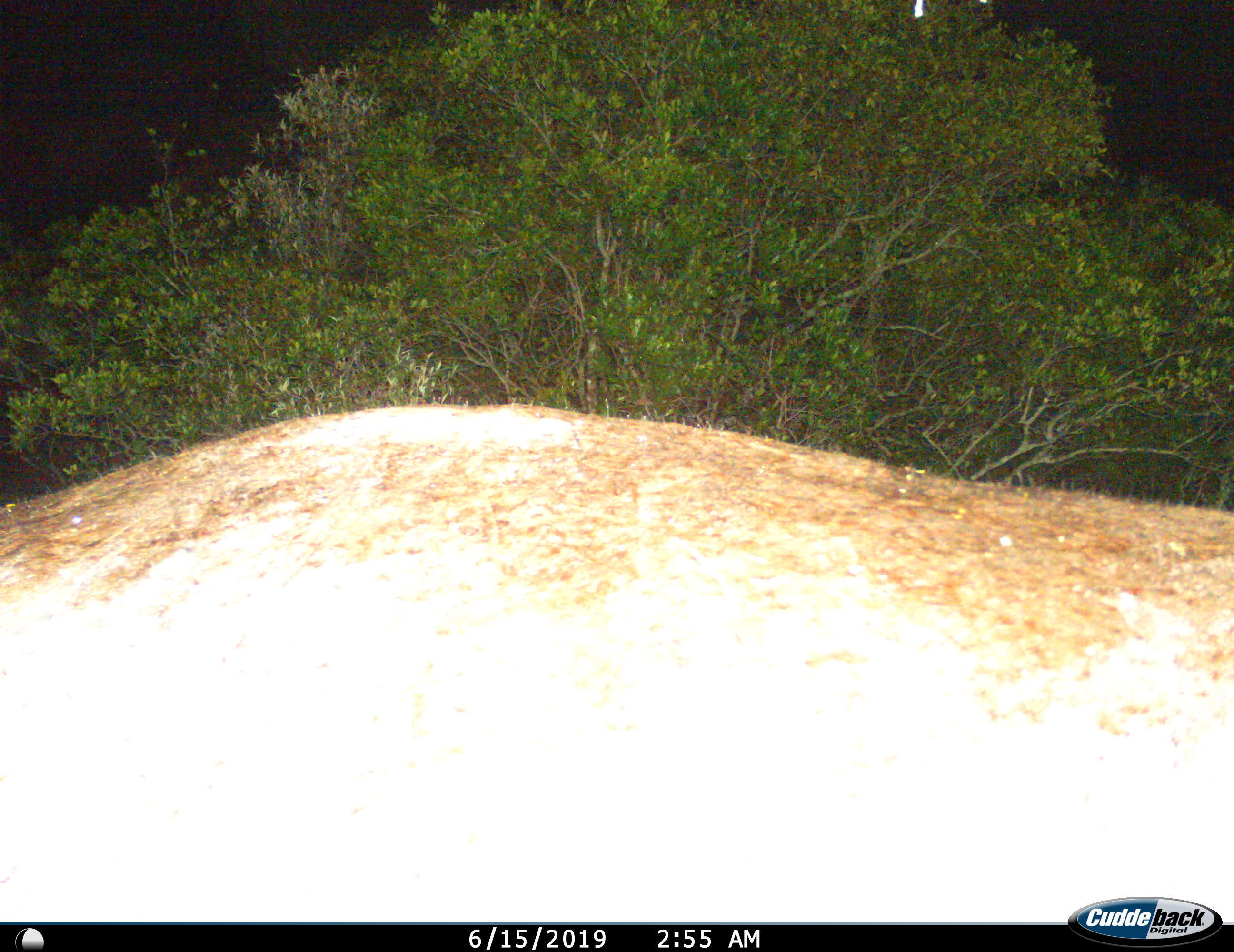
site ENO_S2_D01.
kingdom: Animalia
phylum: Chordata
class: Mammalia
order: Artiodactyla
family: Hippopotamidae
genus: Hippopotamus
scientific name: Hippopotamus amphibius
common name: hippopotamus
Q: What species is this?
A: Hippopotamus (Hippopotamus amphibius).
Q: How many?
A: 1.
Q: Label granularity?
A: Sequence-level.